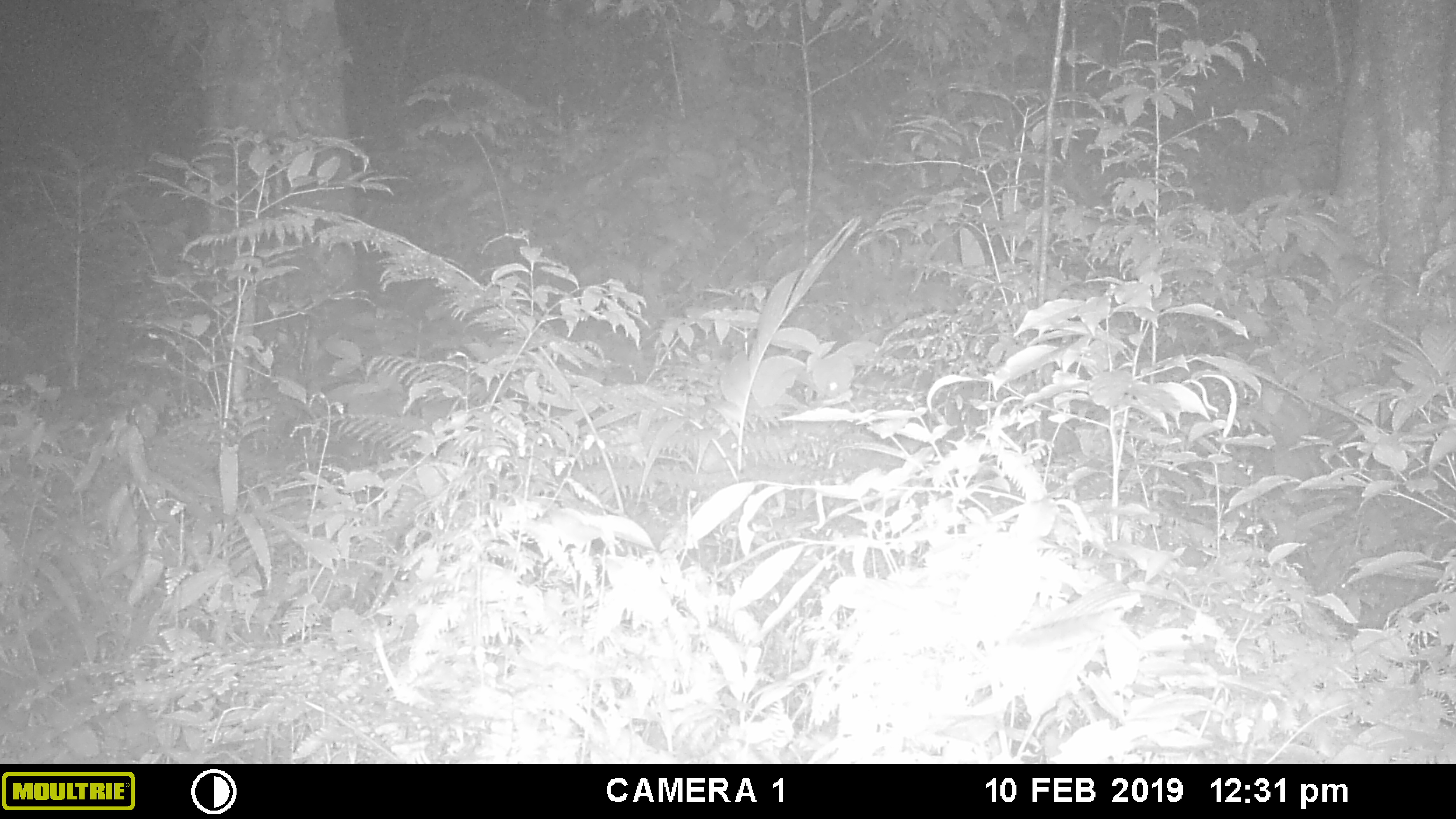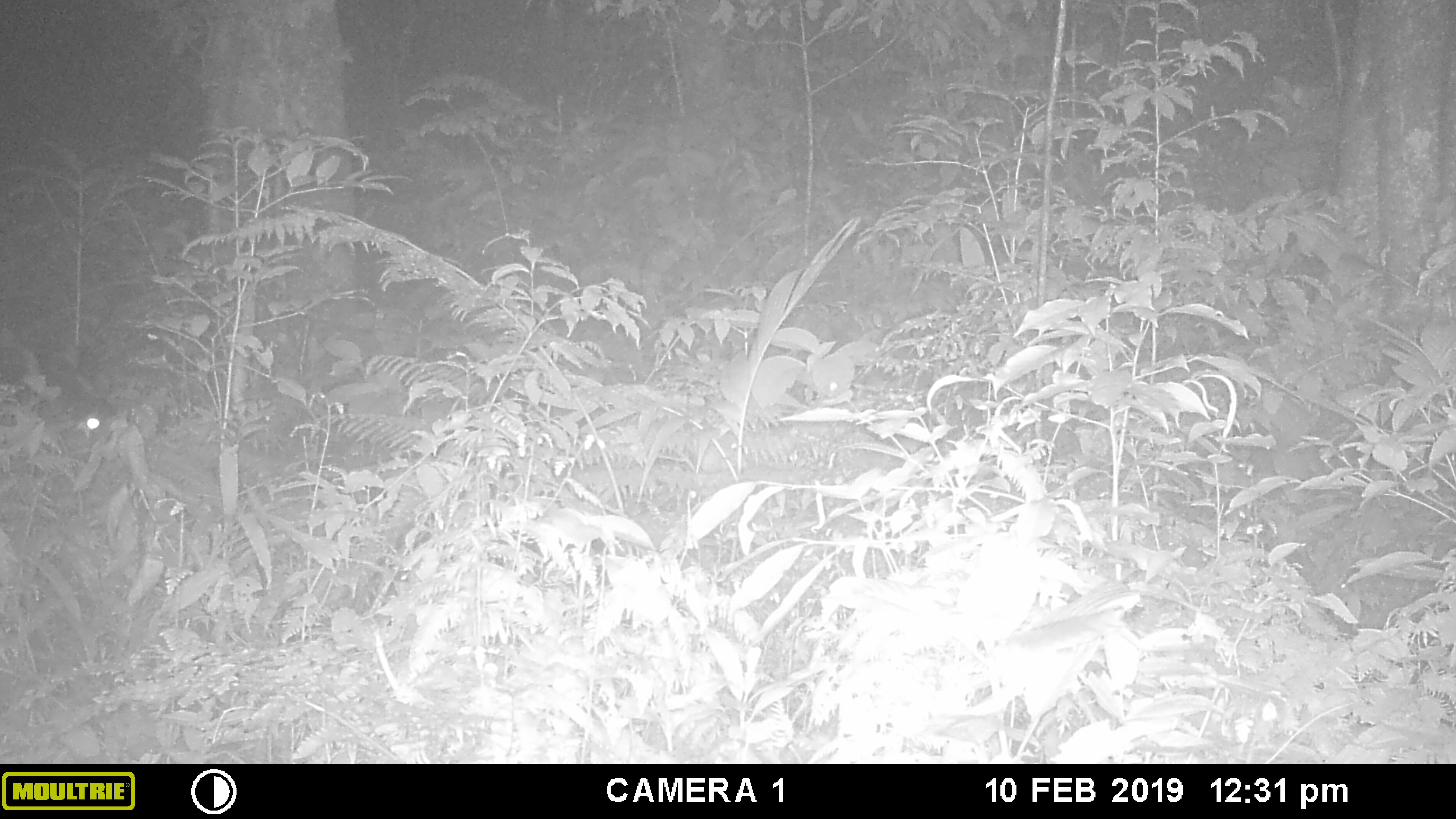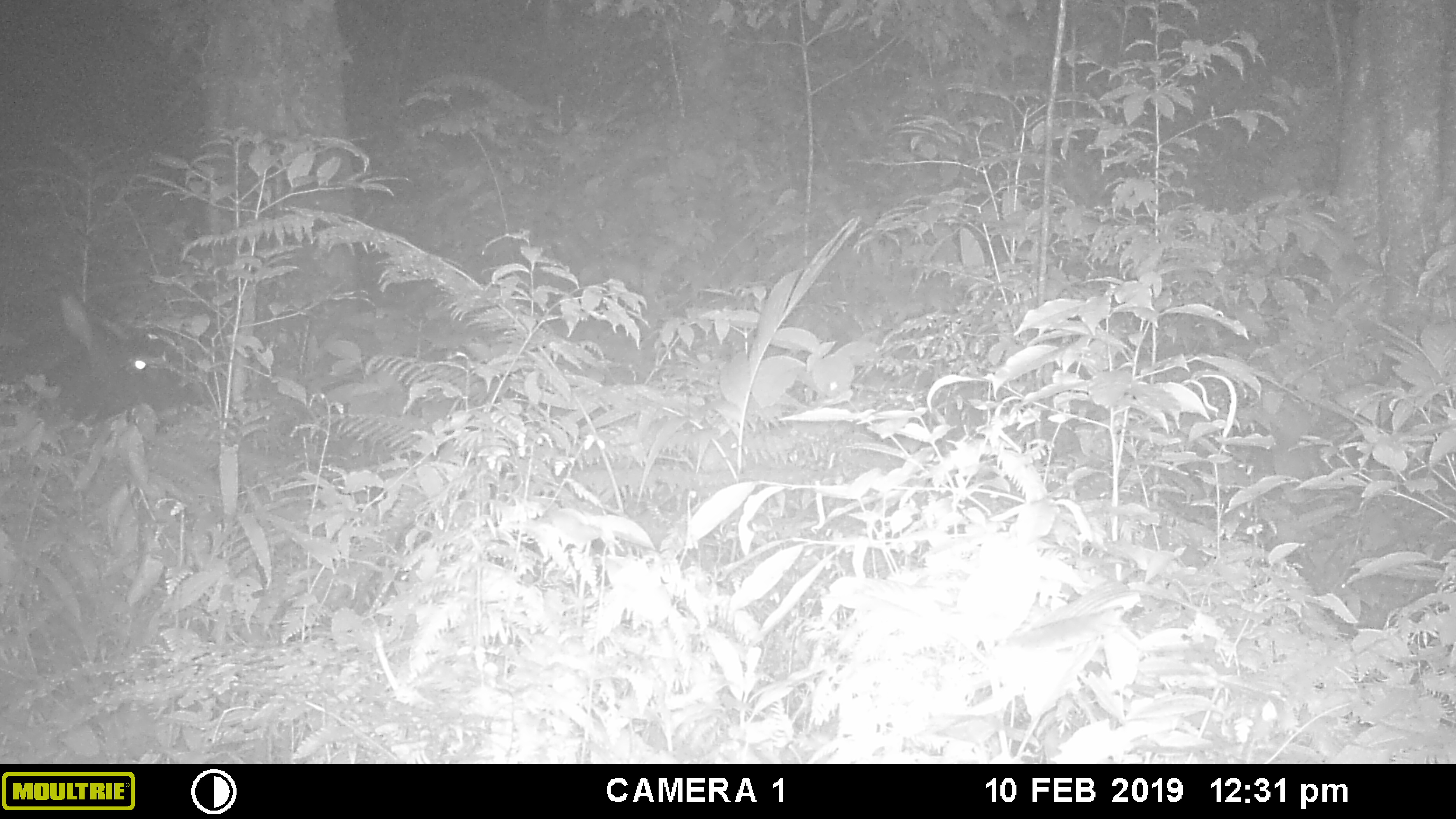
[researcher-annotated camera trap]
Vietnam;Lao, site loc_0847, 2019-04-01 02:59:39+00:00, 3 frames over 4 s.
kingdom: Animalia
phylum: Chordata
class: Mammalia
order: Artiodactyla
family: Bovidae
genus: Capricornis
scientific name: Capricornis sumatraensis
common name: chinese serow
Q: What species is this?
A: Chinese serow (Capricornis sumatraensis).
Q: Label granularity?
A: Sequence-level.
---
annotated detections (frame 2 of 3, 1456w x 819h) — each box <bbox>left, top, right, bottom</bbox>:
chinese serow: <bbox>0, 332, 115, 462</bbox>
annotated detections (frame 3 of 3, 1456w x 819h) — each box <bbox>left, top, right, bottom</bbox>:
chinese serow: <bbox>0, 286, 203, 432</bbox>